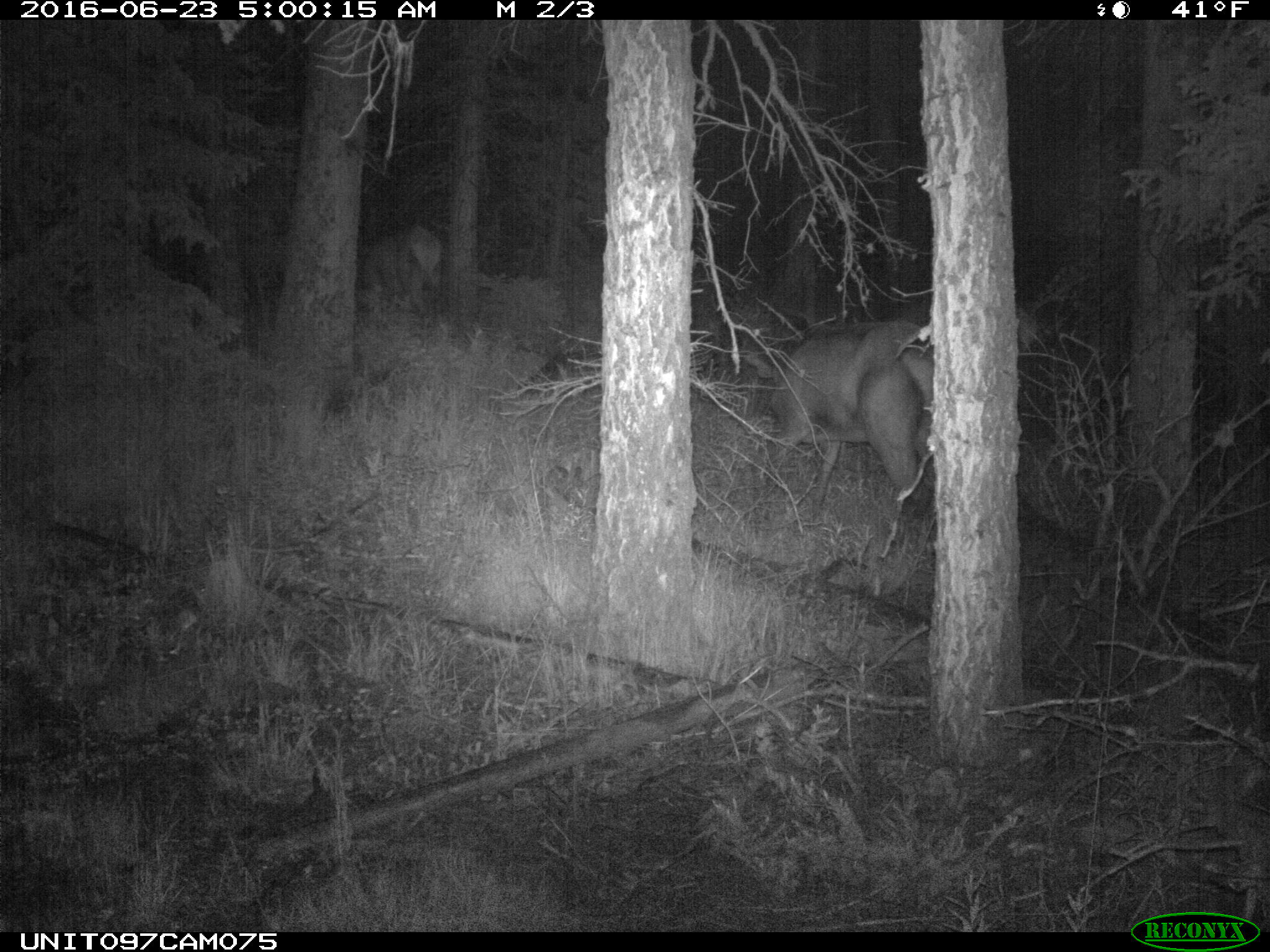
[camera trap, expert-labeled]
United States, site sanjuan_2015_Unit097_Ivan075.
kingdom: Animalia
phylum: Chordata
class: Mammalia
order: Artiodactyla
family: Cervidae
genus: Cervus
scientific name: Cervus elaphus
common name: red deer